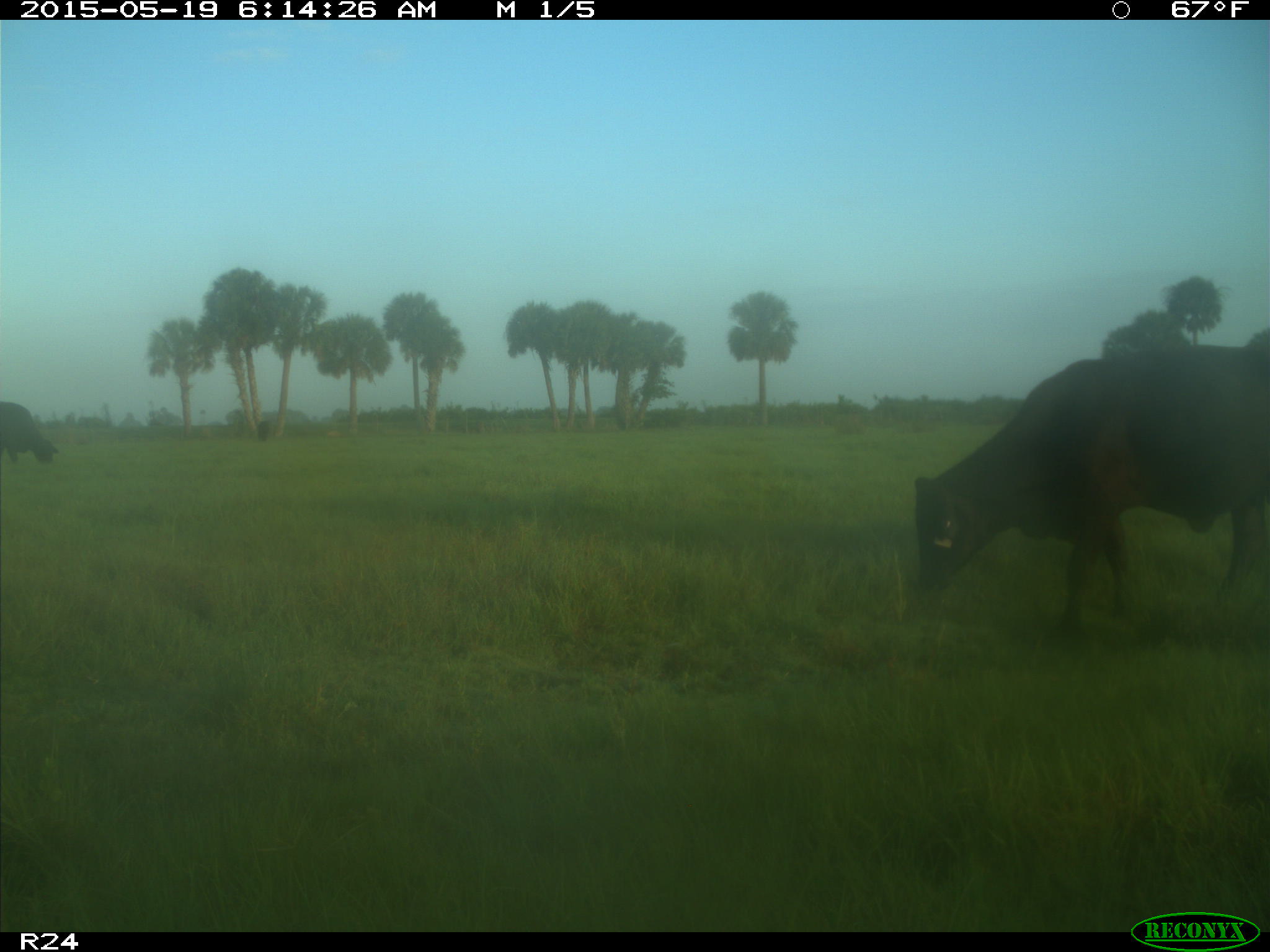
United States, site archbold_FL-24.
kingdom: Animalia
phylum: Chordata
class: Mammalia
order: Artiodactyla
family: Bovidae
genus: Bos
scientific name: Bos taurus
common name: domestic cow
Bos taurus (domestic cow).